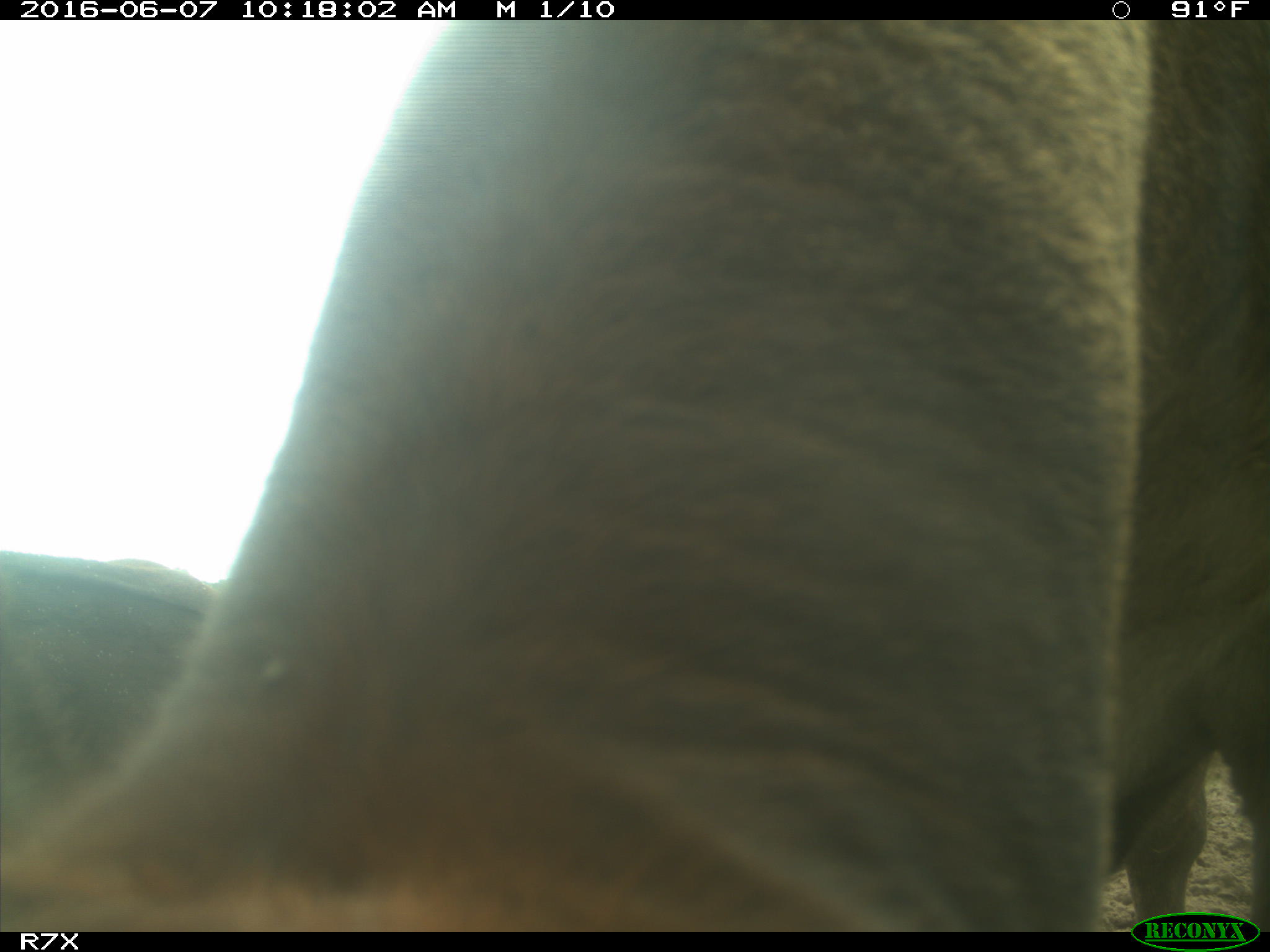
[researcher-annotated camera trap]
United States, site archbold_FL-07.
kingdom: Animalia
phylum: Chordata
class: Mammalia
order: Artiodactyla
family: Bovidae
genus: Bos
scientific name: Bos taurus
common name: domestic cow